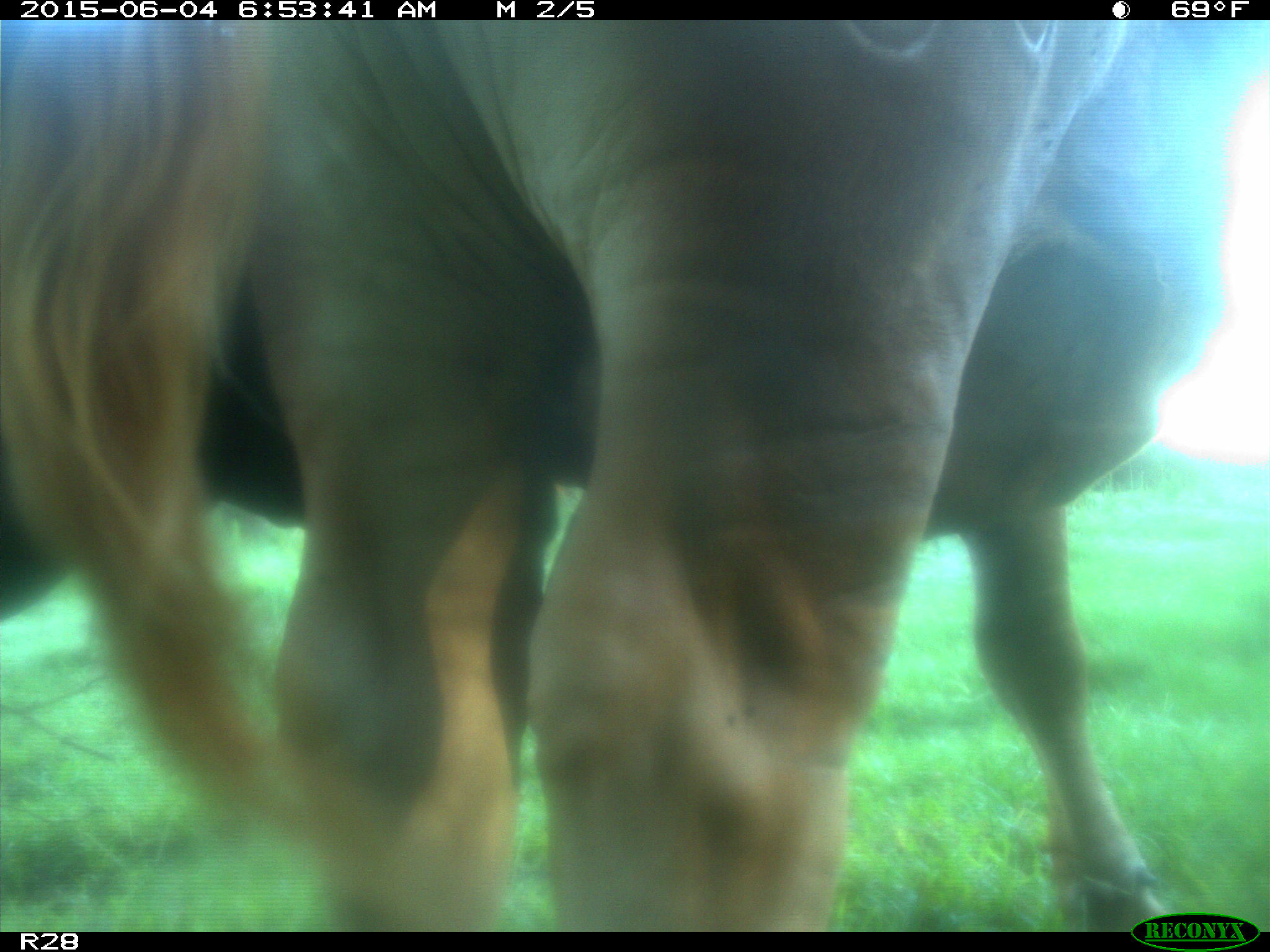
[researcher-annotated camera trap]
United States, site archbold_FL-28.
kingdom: Animalia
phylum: Chordata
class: Mammalia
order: Artiodactyla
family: Bovidae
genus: Bos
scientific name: Bos taurus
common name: domestic cow